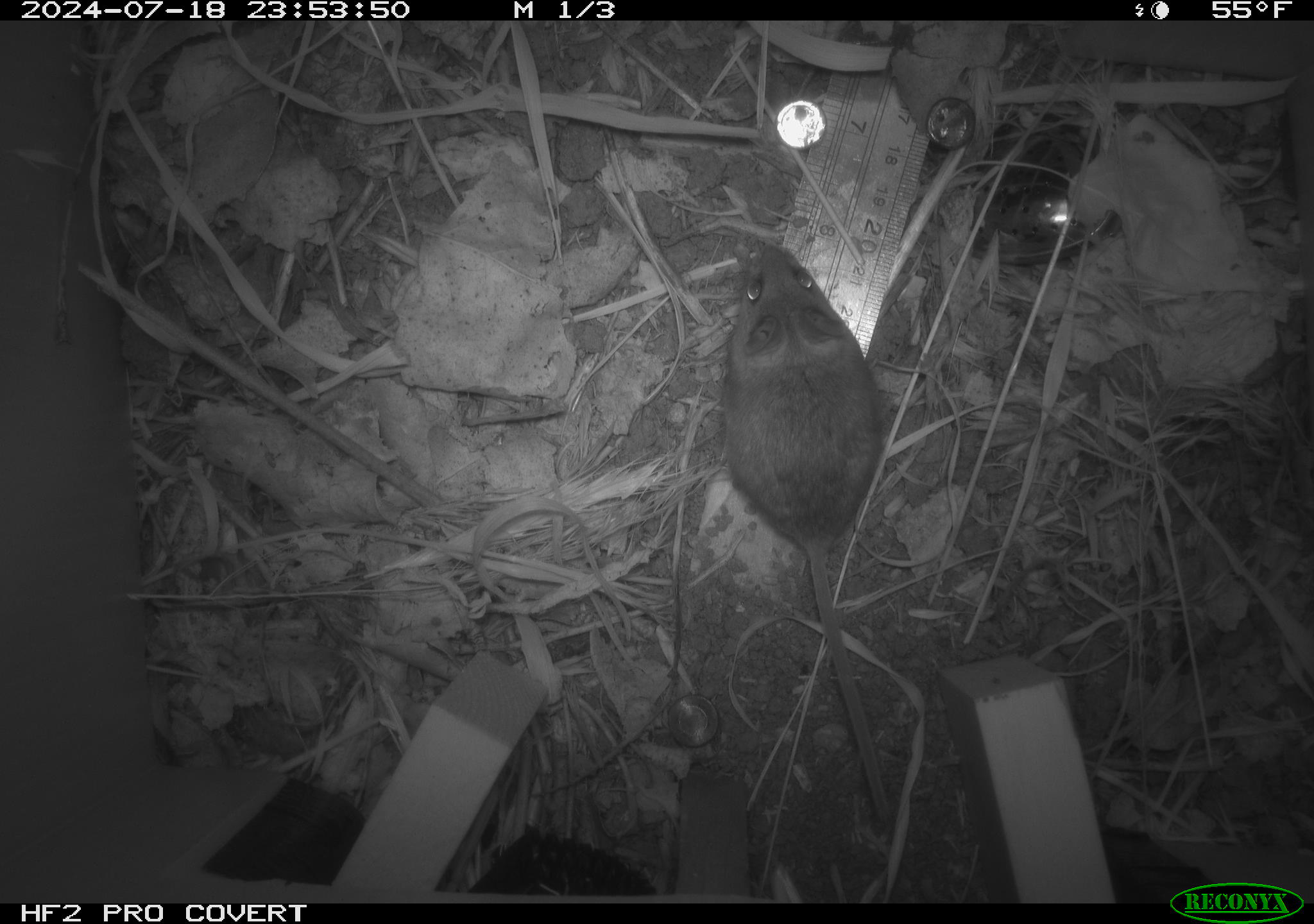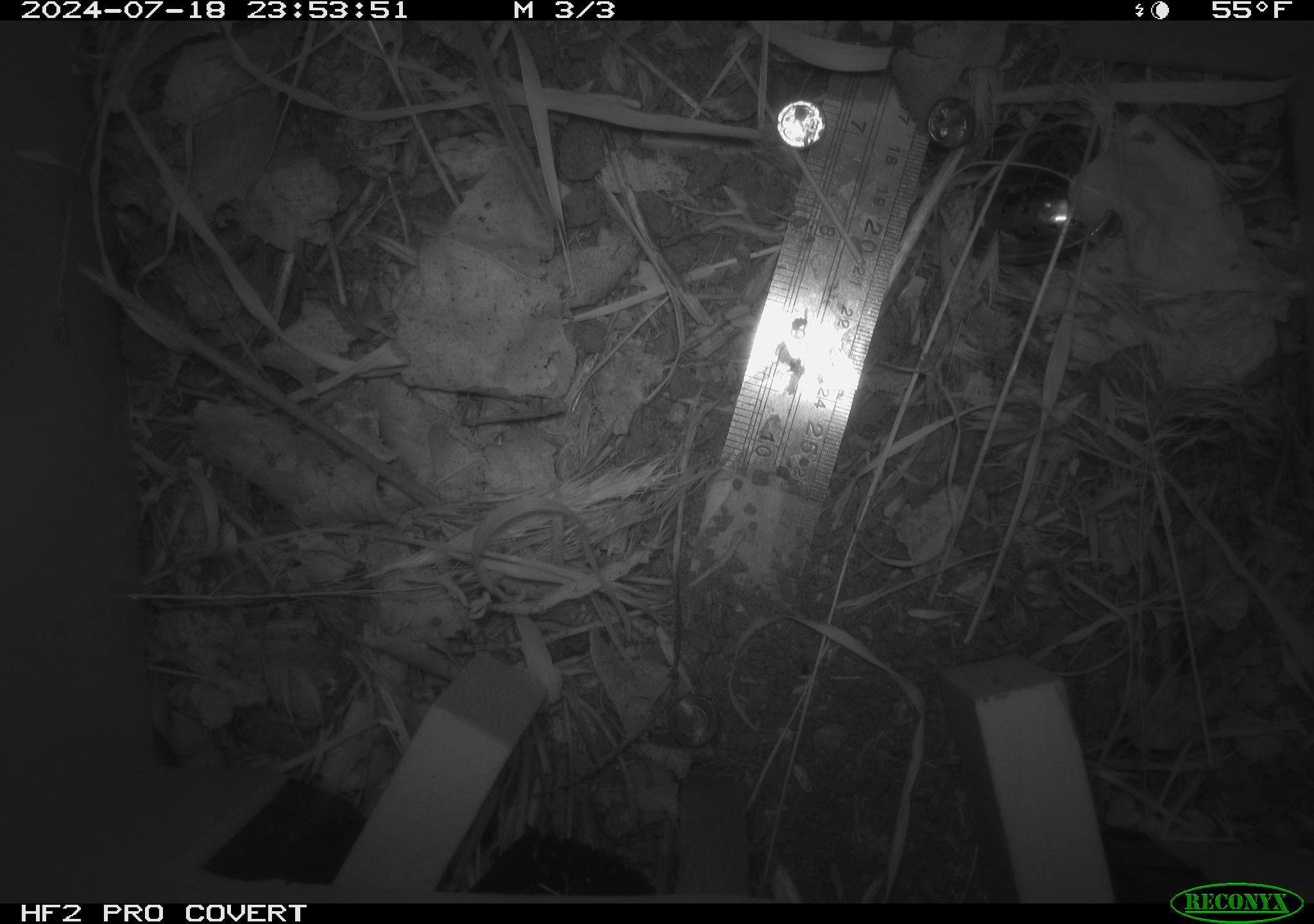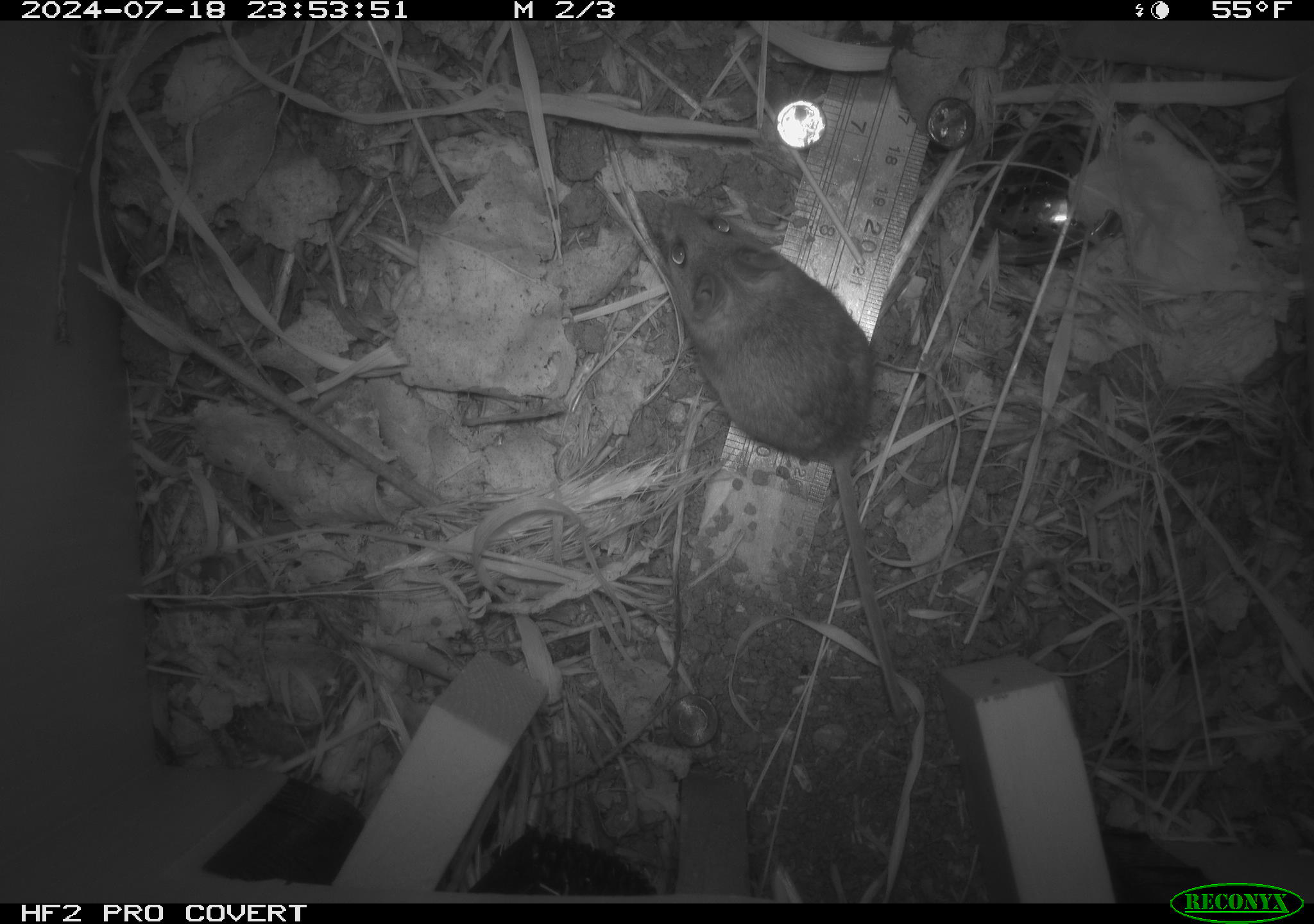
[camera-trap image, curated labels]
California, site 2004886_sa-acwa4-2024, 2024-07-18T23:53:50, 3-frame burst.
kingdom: Animalia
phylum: Chordata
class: Mammalia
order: Rodentia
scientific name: Rodentia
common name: mouse species